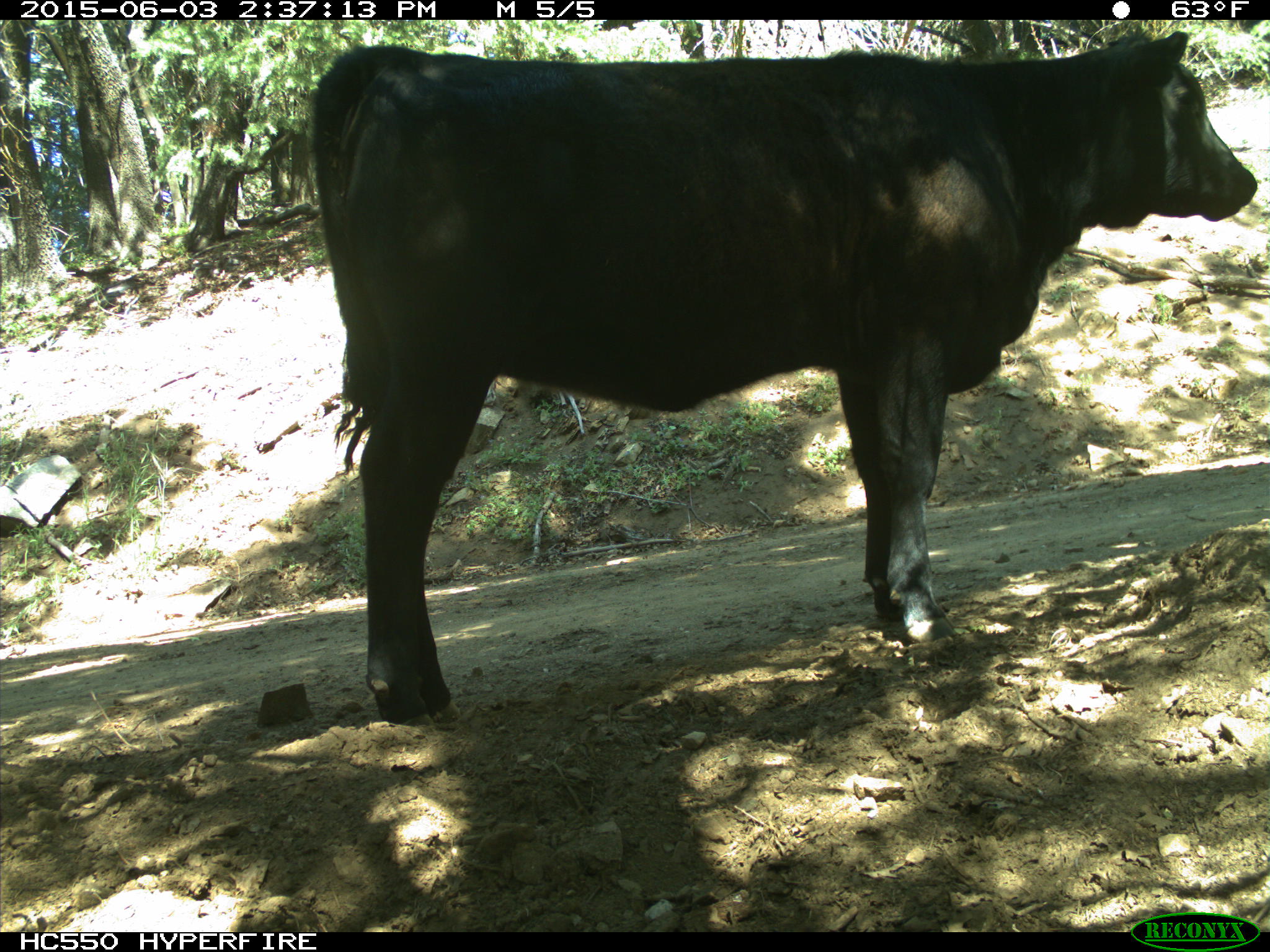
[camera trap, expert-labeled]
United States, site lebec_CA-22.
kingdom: Animalia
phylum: Chordata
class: Mammalia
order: Artiodactyla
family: Bovidae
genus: Bos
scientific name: Bos taurus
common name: domestic cow